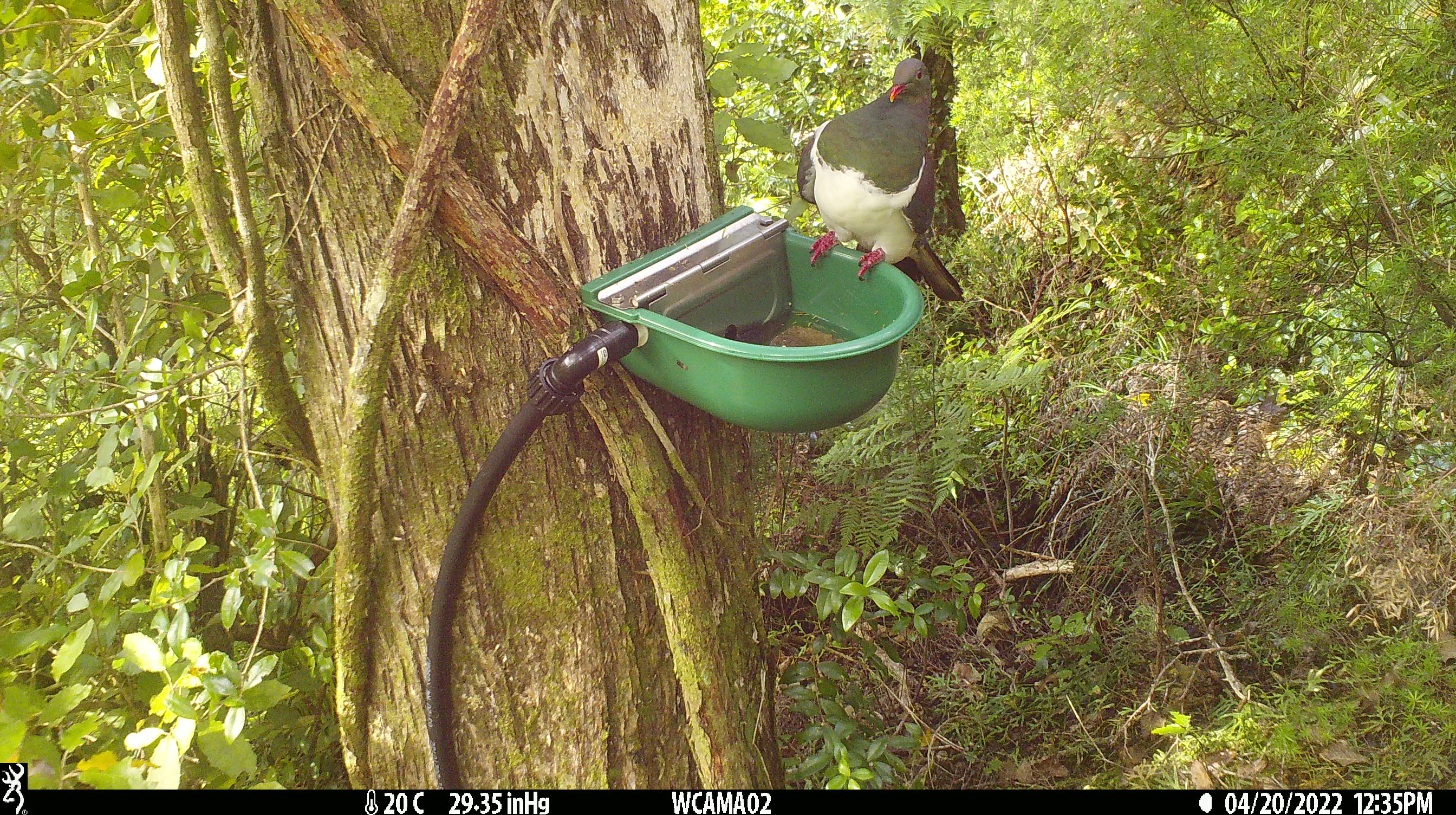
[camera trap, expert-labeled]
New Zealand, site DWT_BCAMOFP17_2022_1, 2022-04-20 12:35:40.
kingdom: Animalia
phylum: Chordata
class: Aves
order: Columbiformes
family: Columbidae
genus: Hemiphaga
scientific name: Hemiphaga novaeseelandiae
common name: new zealand pigeon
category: kereru